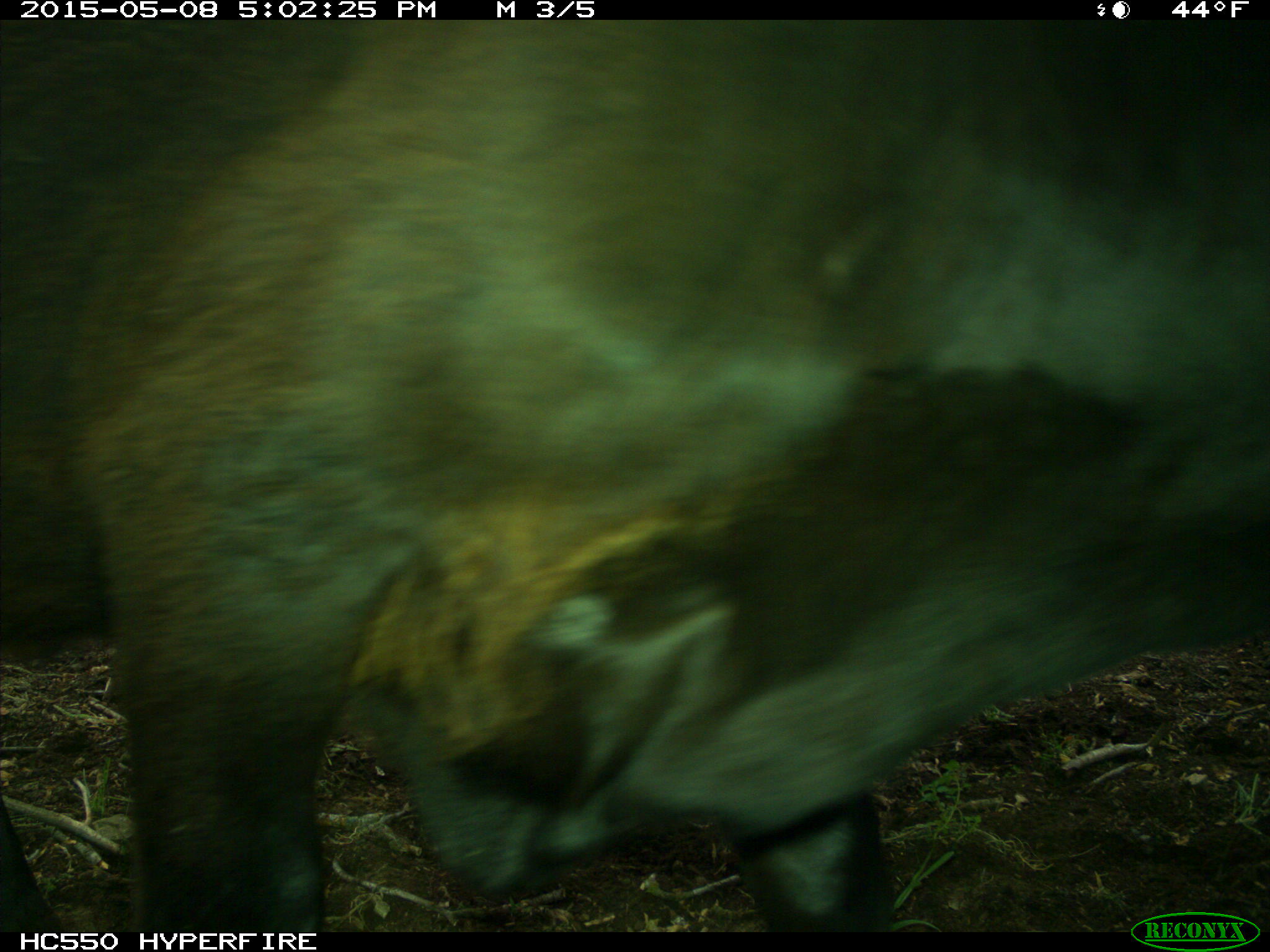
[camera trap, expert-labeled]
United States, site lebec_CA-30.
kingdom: Animalia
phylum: Chordata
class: Mammalia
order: Artiodactyla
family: Bovidae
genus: Bos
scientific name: Bos taurus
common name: domestic cow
Bos taurus (domestic cow).